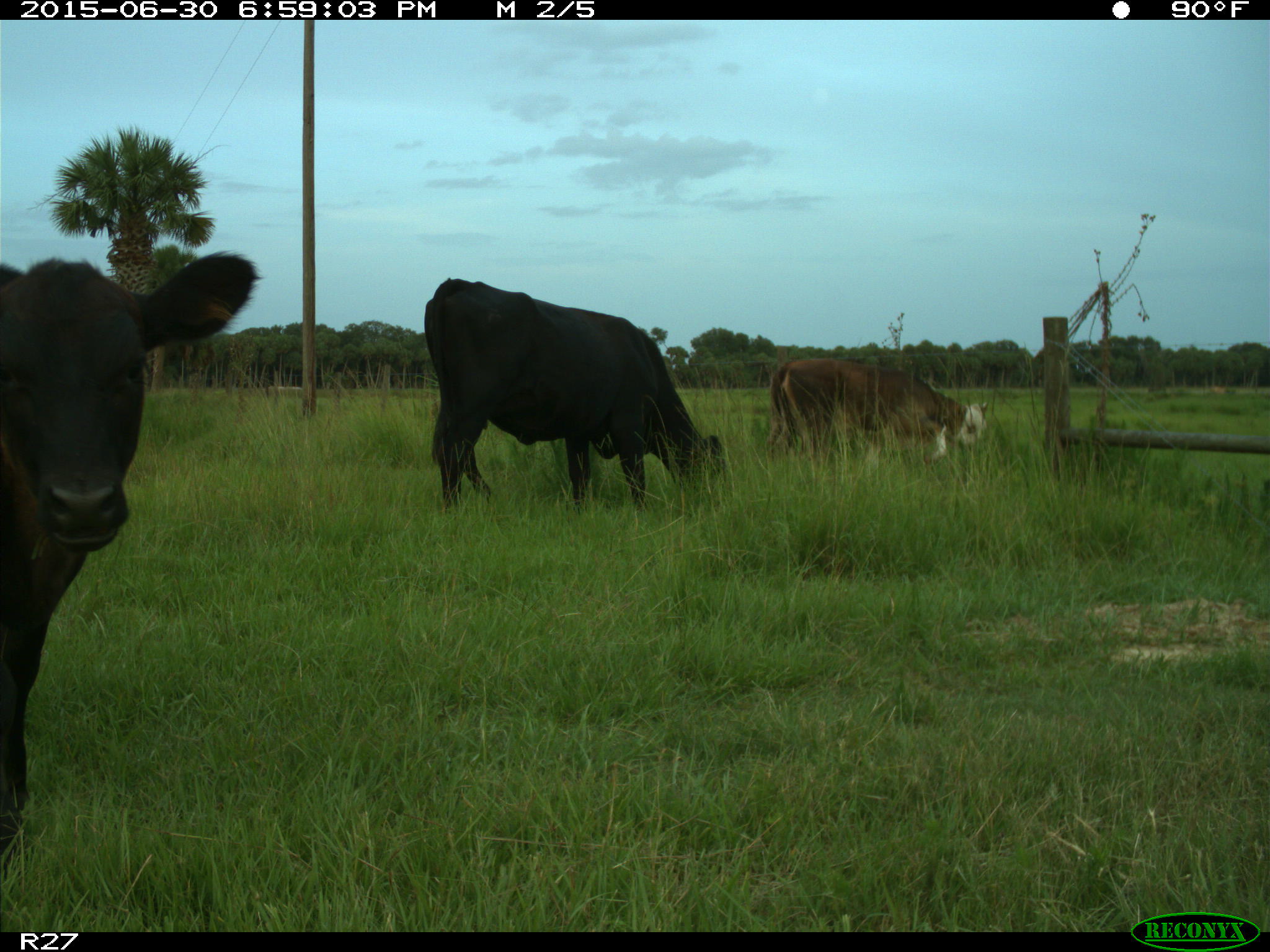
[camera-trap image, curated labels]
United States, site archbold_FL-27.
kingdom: Animalia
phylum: Chordata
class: Mammalia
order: Artiodactyla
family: Bovidae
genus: Bos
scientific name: Bos taurus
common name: domestic cow